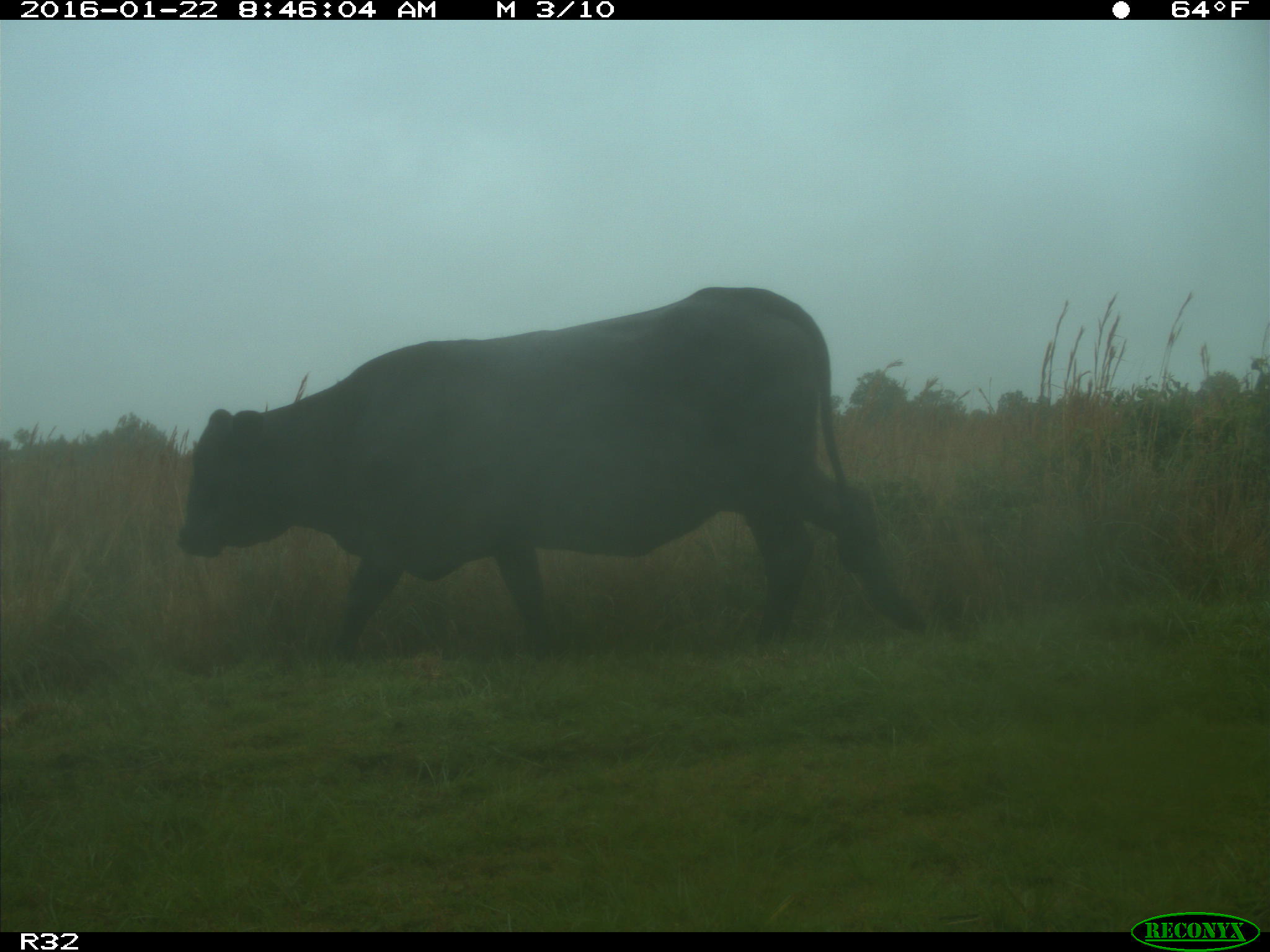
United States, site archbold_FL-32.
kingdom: Animalia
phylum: Chordata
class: Mammalia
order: Artiodactyla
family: Bovidae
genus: Bos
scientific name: Bos taurus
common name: domestic cow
Bos taurus (domestic cow).